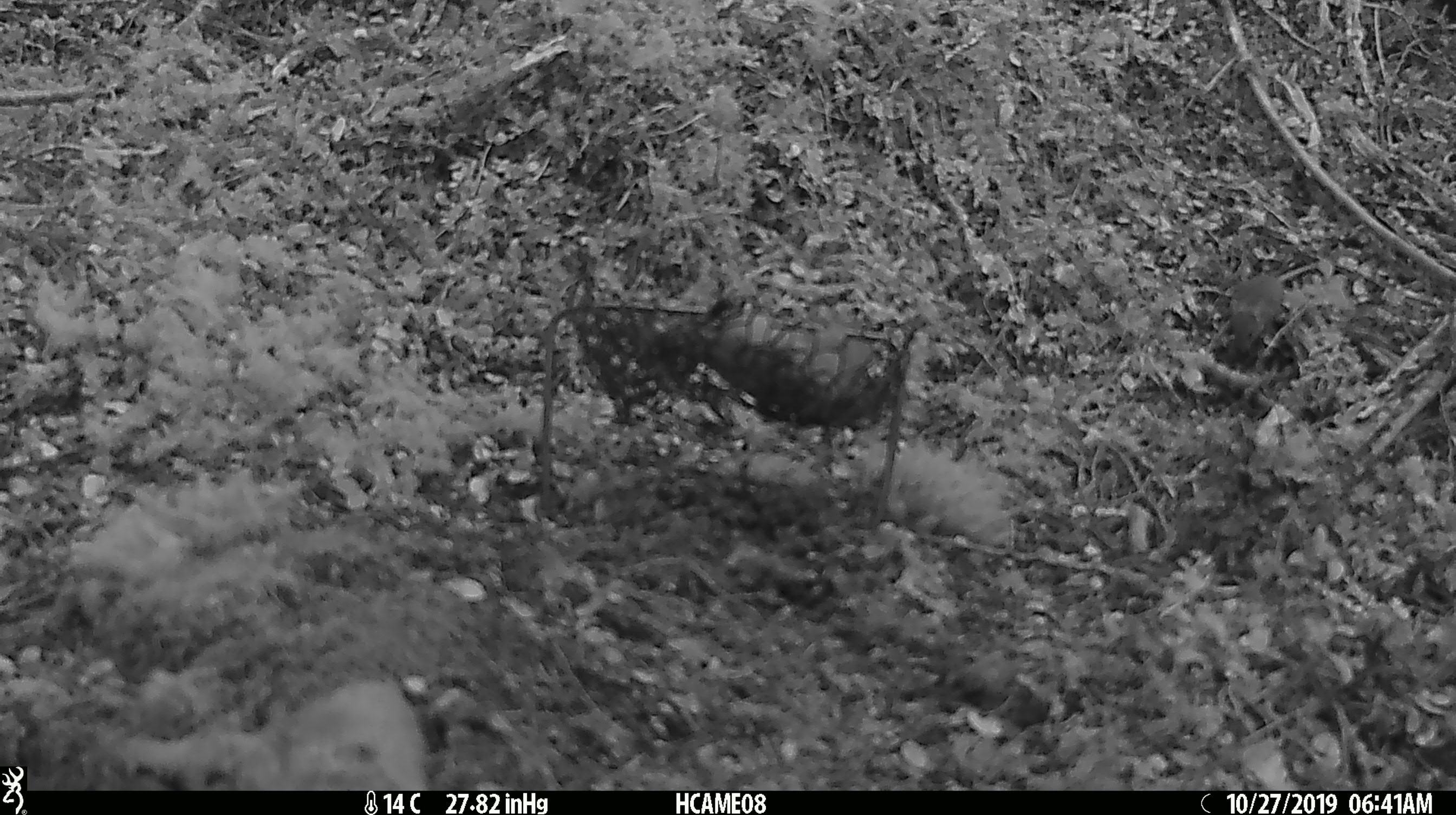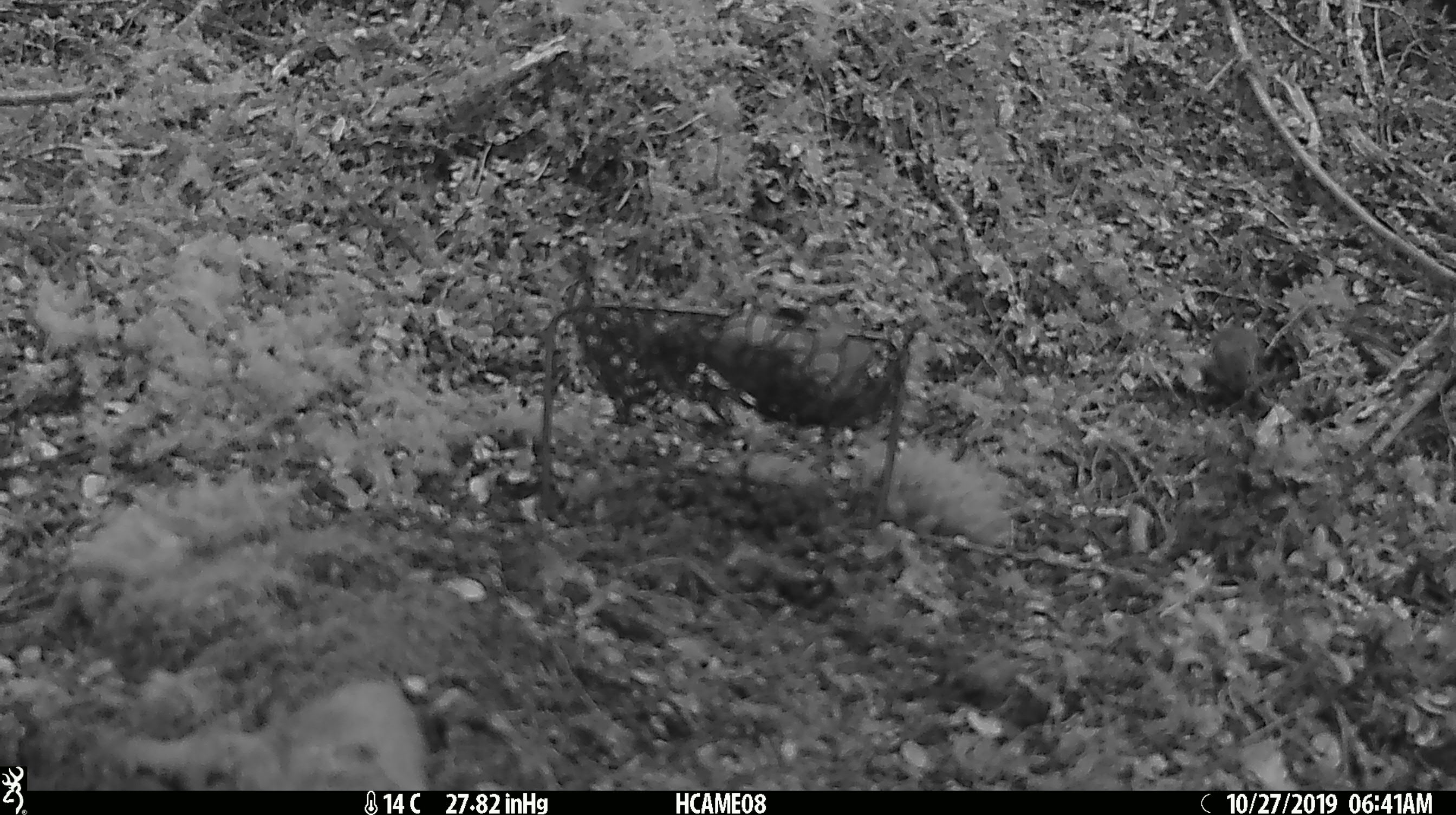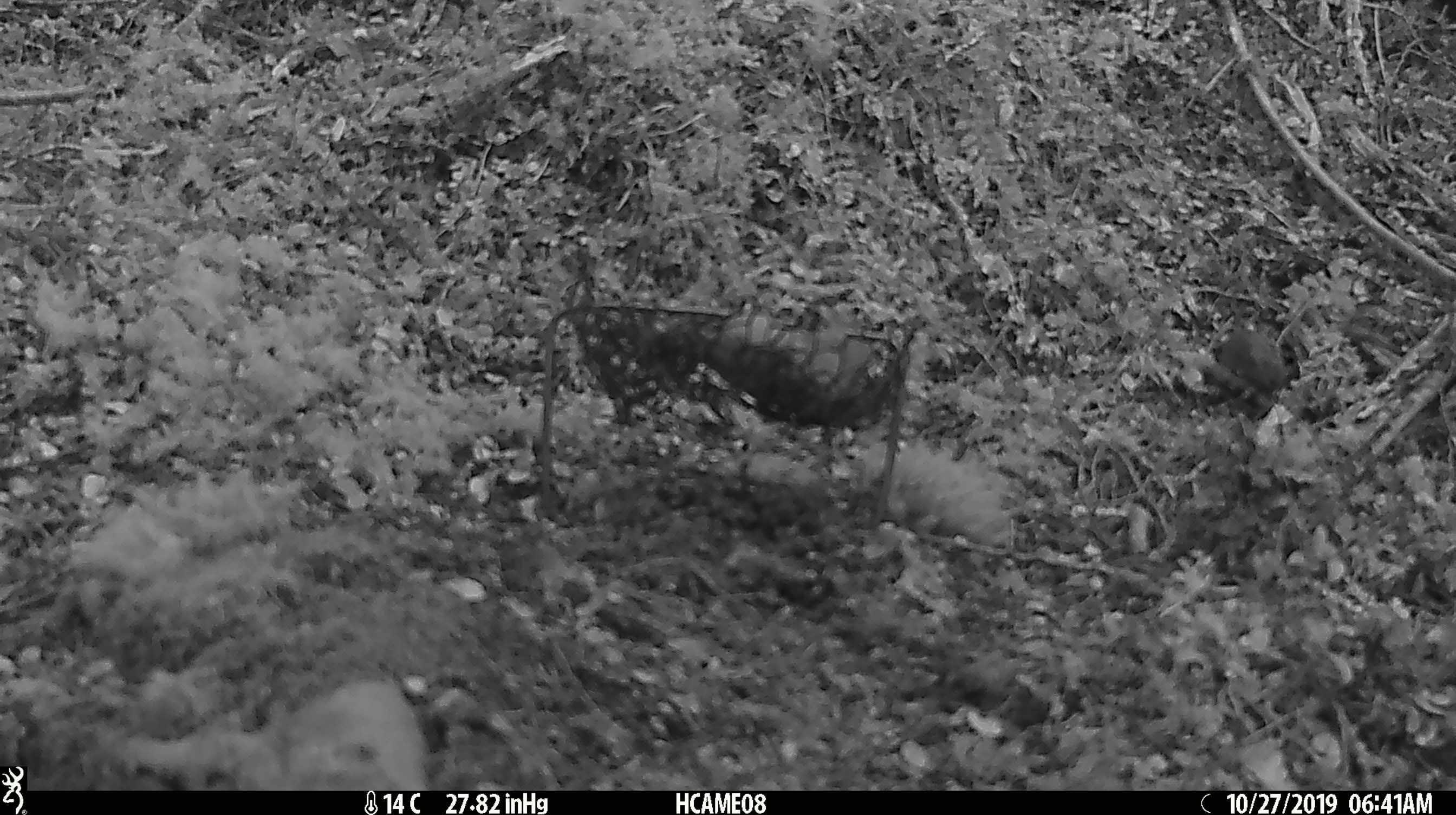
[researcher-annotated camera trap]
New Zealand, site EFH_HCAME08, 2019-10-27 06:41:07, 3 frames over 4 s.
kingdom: Animalia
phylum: Chordata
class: Mammalia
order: Rodentia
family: Muridae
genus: Mus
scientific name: Mus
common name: mouse